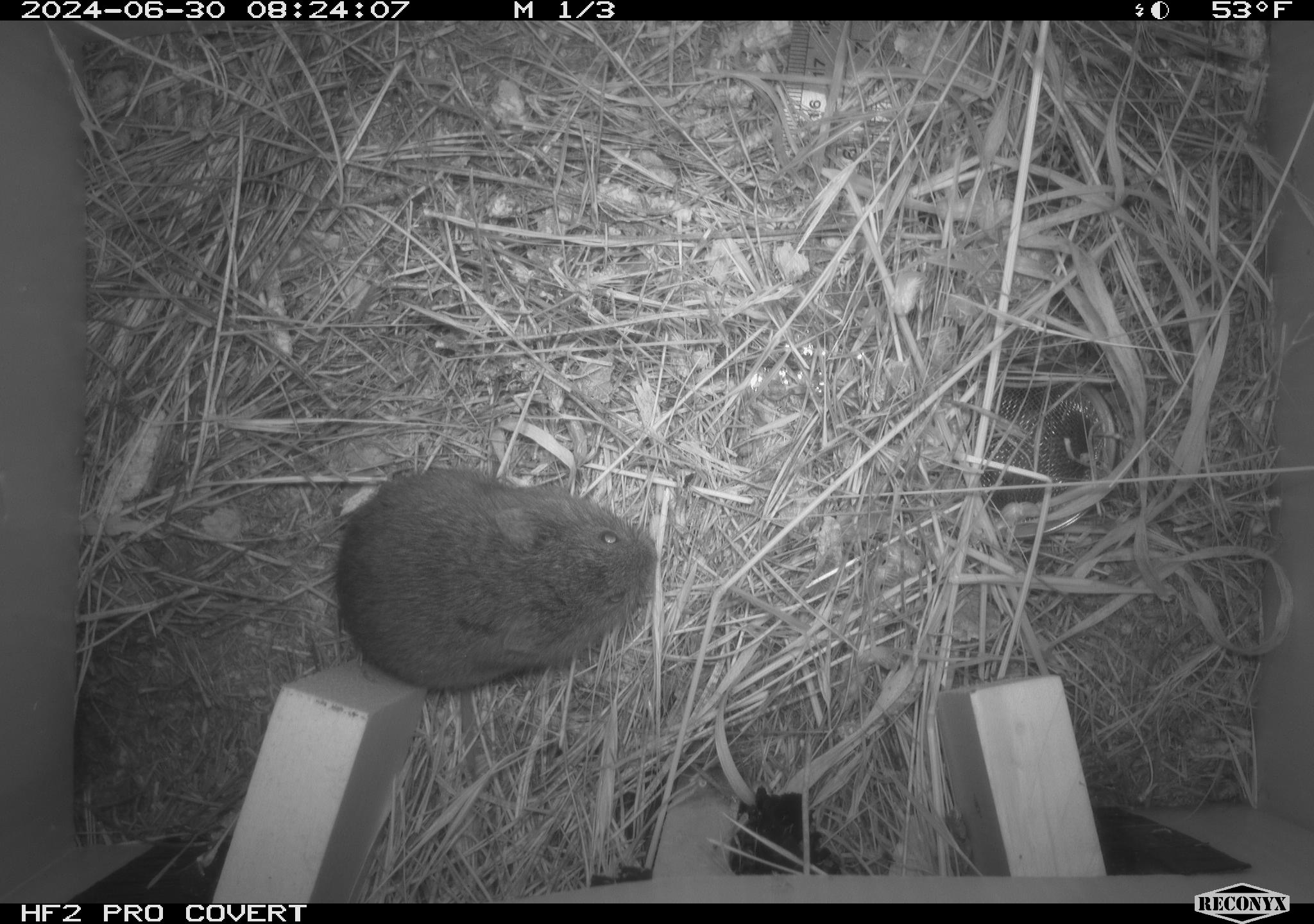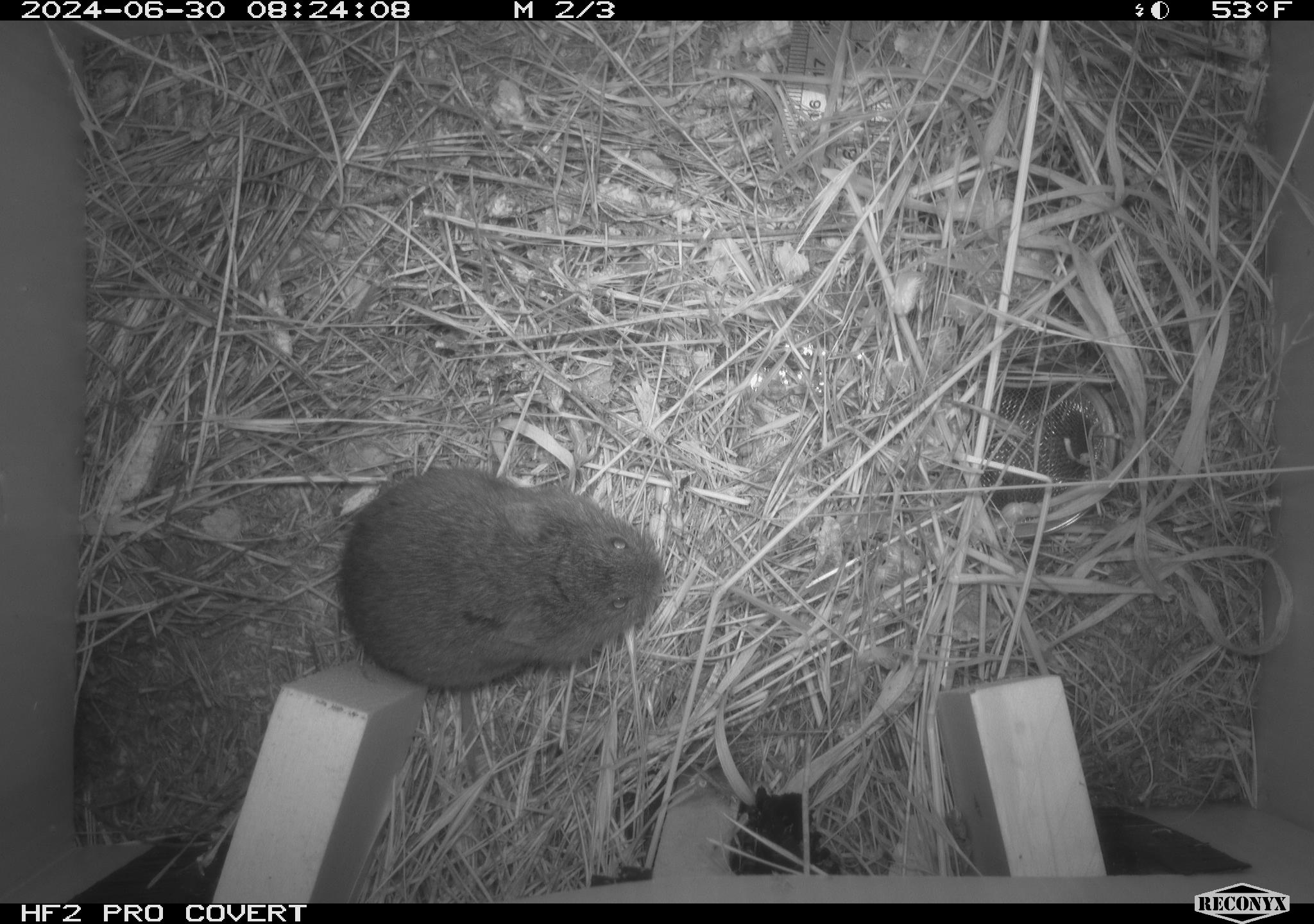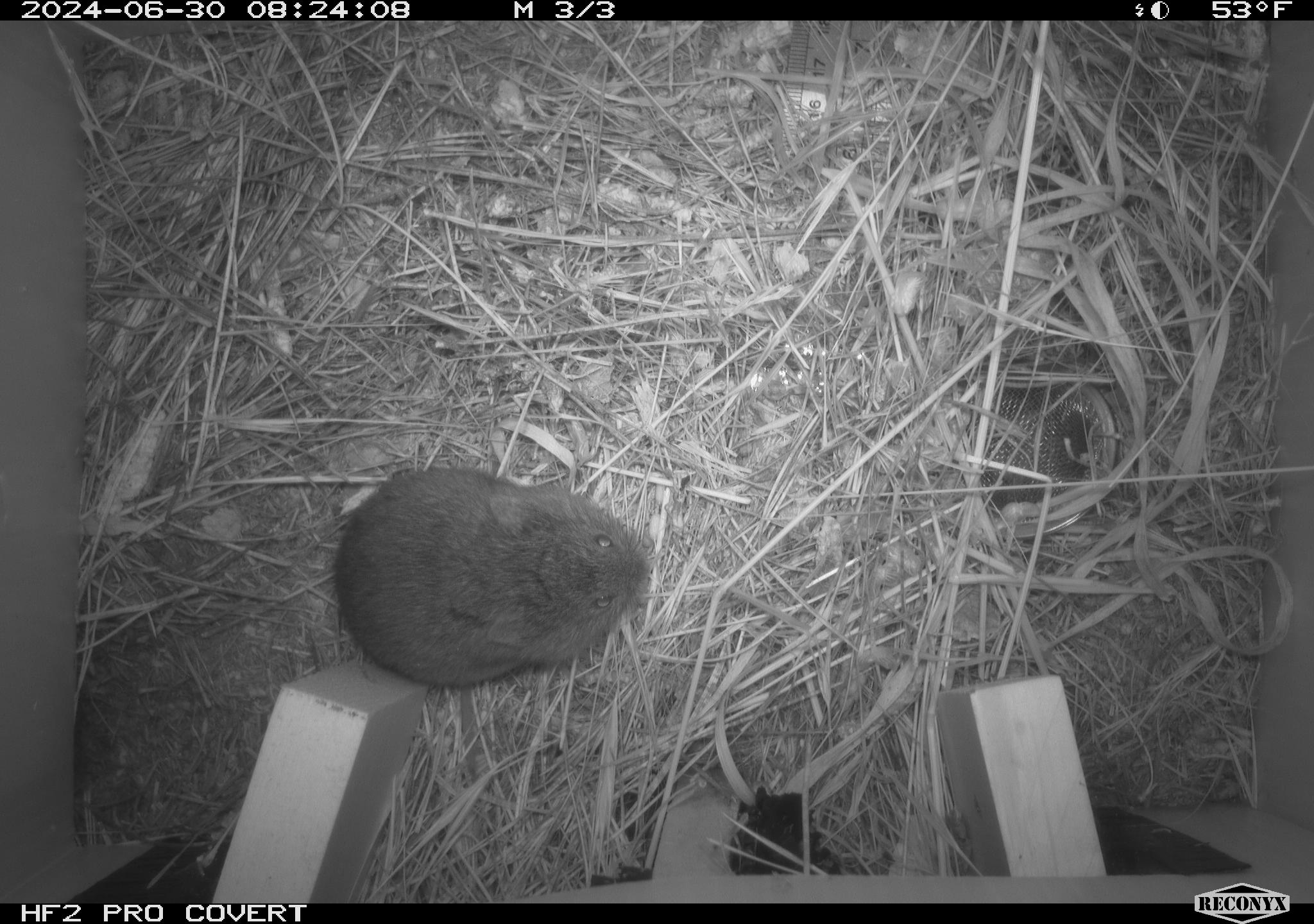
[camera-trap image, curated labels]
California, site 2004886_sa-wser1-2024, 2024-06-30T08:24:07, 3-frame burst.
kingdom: Animalia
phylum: Chordata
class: Mammalia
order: Rodentia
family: Cricetidae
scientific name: Arvicolinae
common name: voles, lemmings, and muskrats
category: arvicolinae subfamily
Arvicolinae subfamily (voles, lemmings, and muskrats) (Arvicolinae).